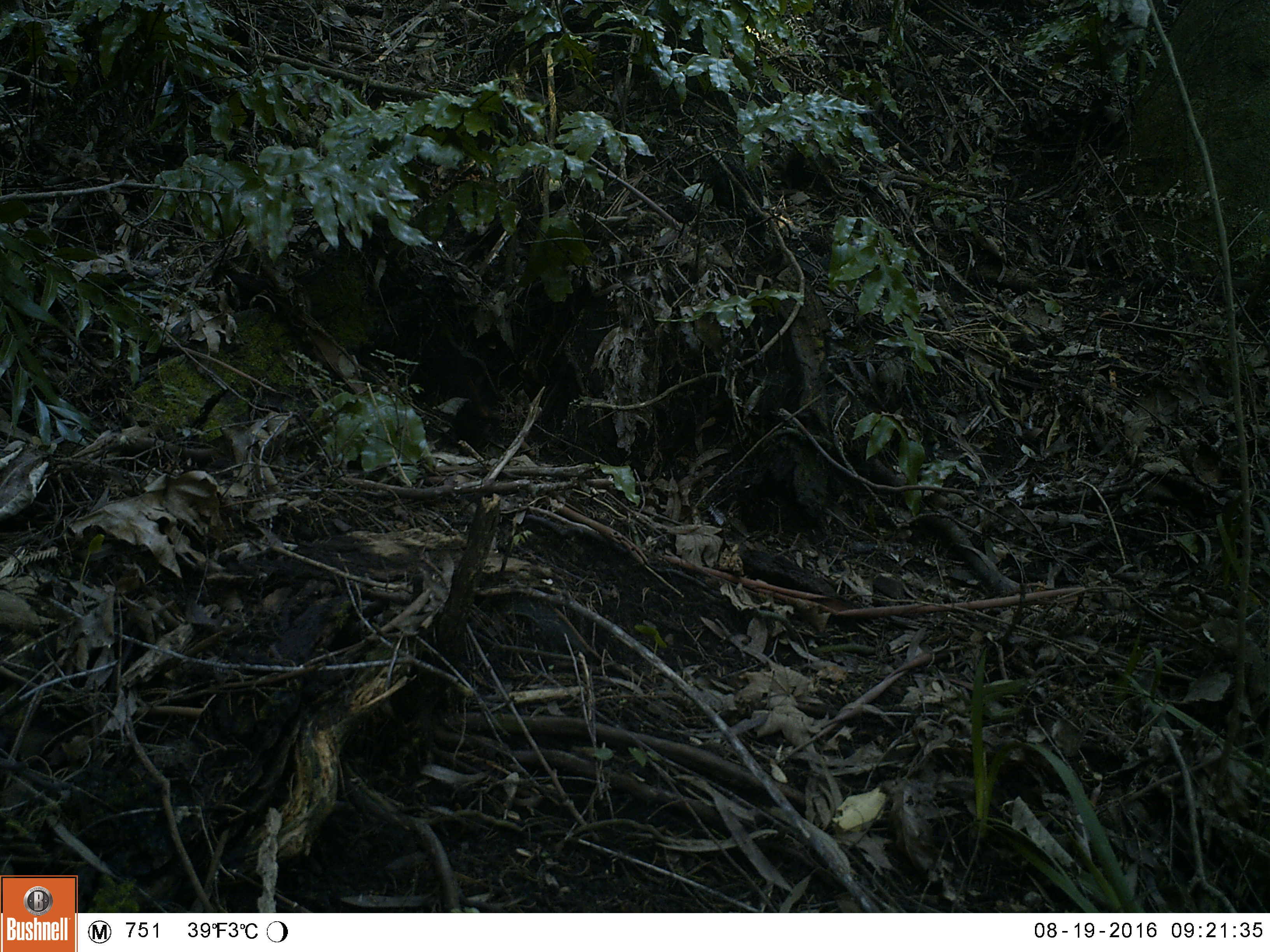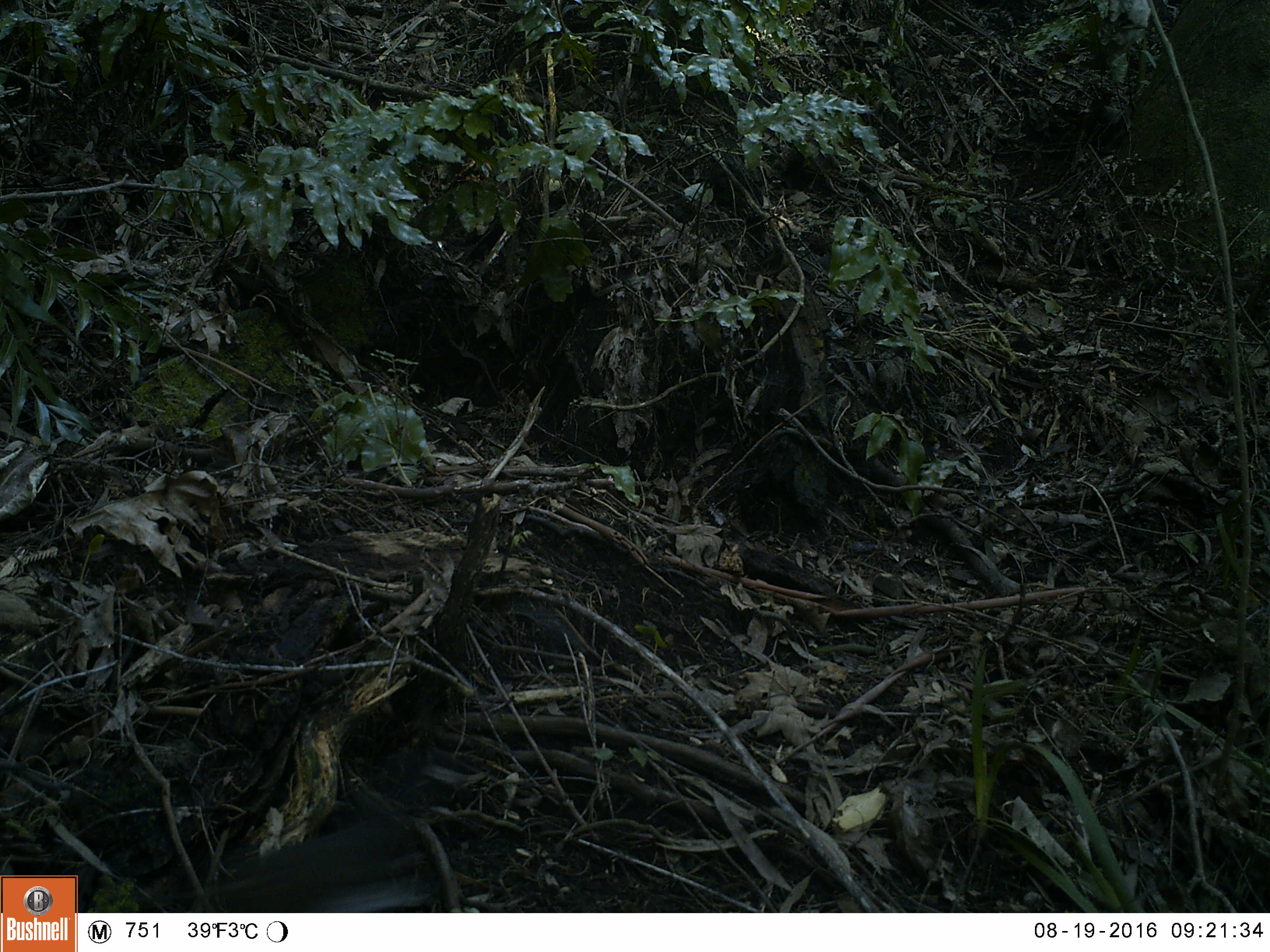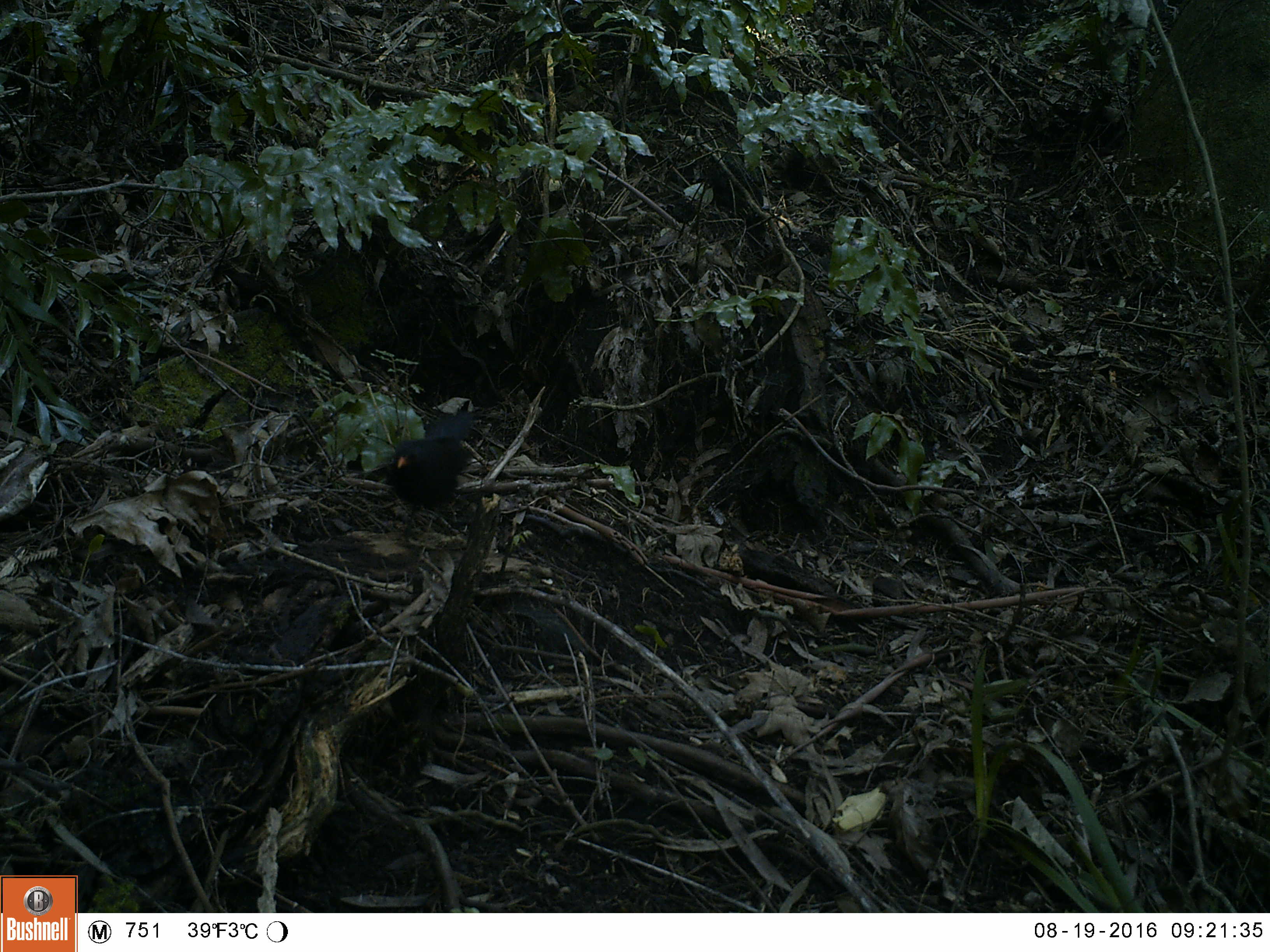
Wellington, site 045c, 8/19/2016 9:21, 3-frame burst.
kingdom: Animalia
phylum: Chordata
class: Aves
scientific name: Aves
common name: bird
Bird (Aves).